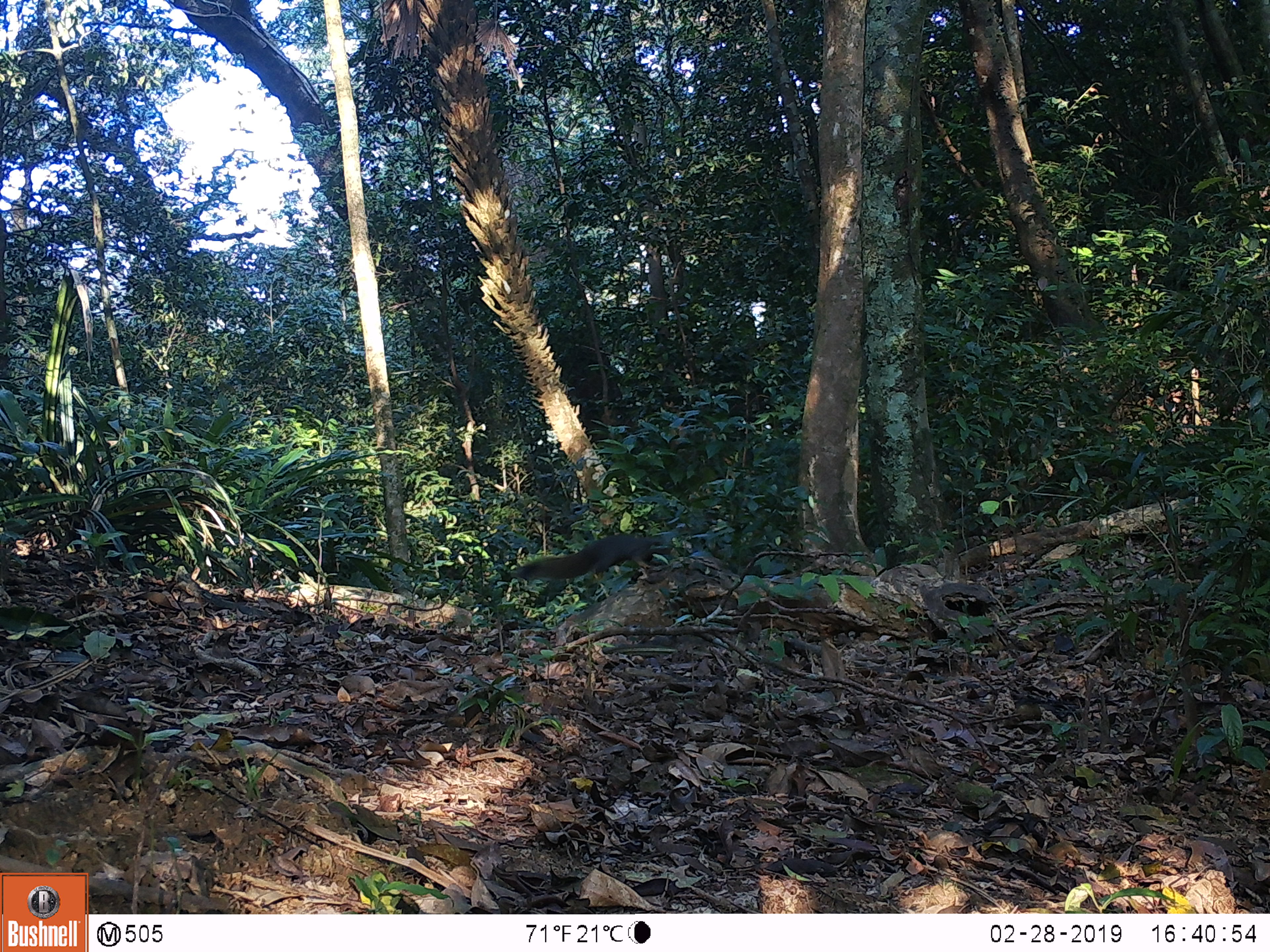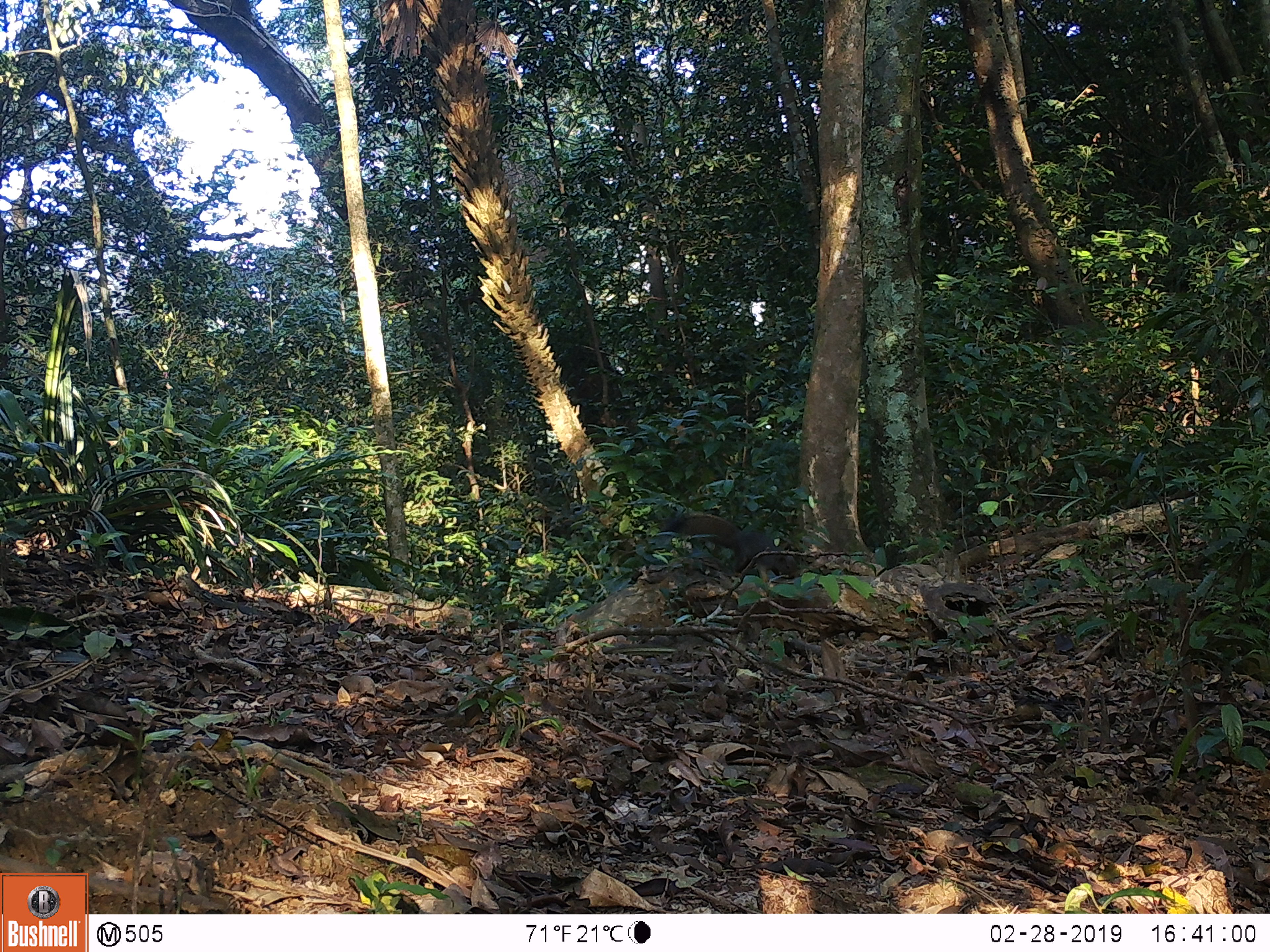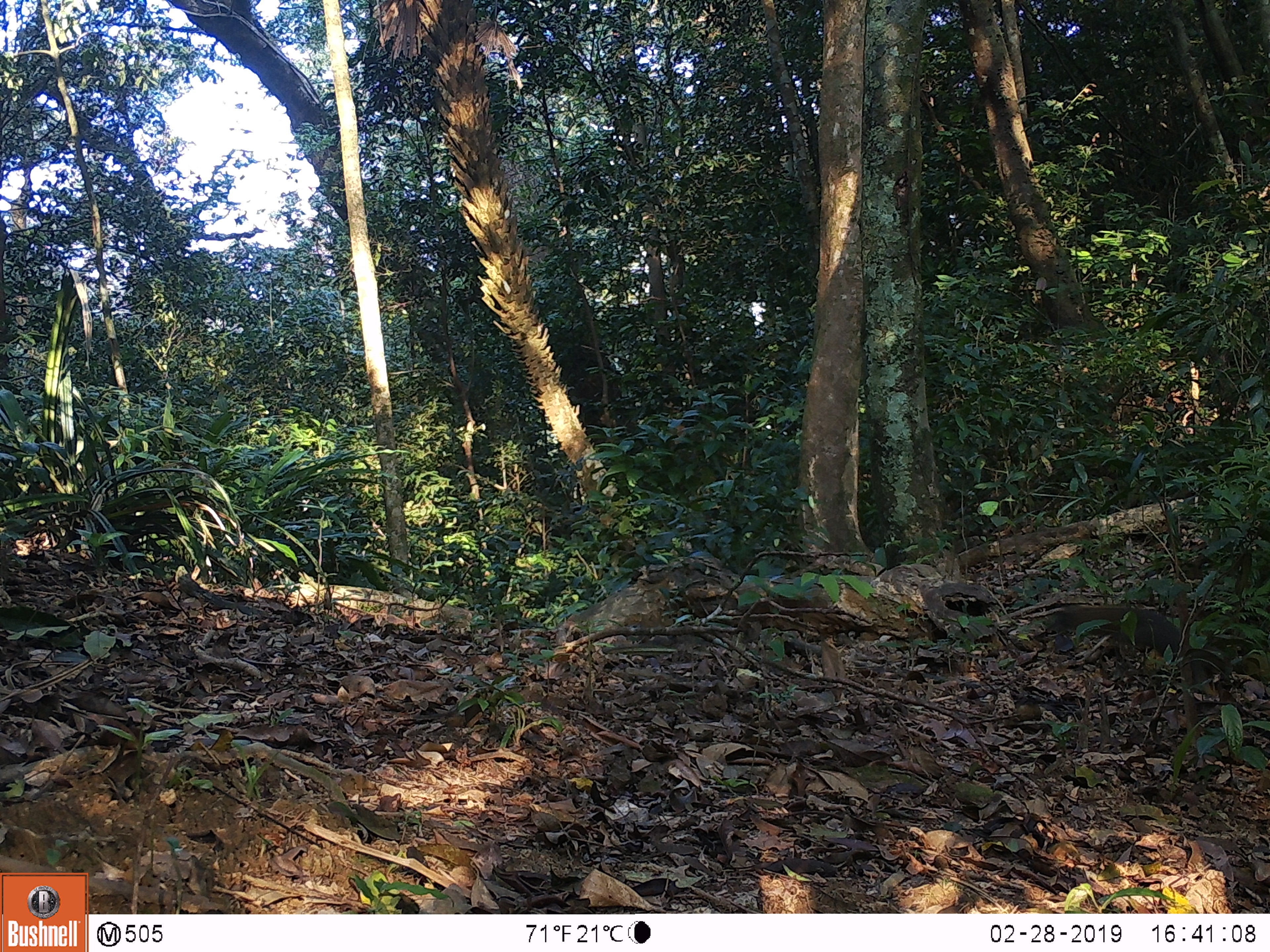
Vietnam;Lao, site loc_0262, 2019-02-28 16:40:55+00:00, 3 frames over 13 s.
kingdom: Animalia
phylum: Chordata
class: Mammalia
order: Rodentia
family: Sciuridae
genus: Callosciurus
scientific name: Callosciurus erythraeus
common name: pallas's squirrel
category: pallass squirrel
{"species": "pallass squirrel (pallas's squirrel) (Callosciurus erythraeus)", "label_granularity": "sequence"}